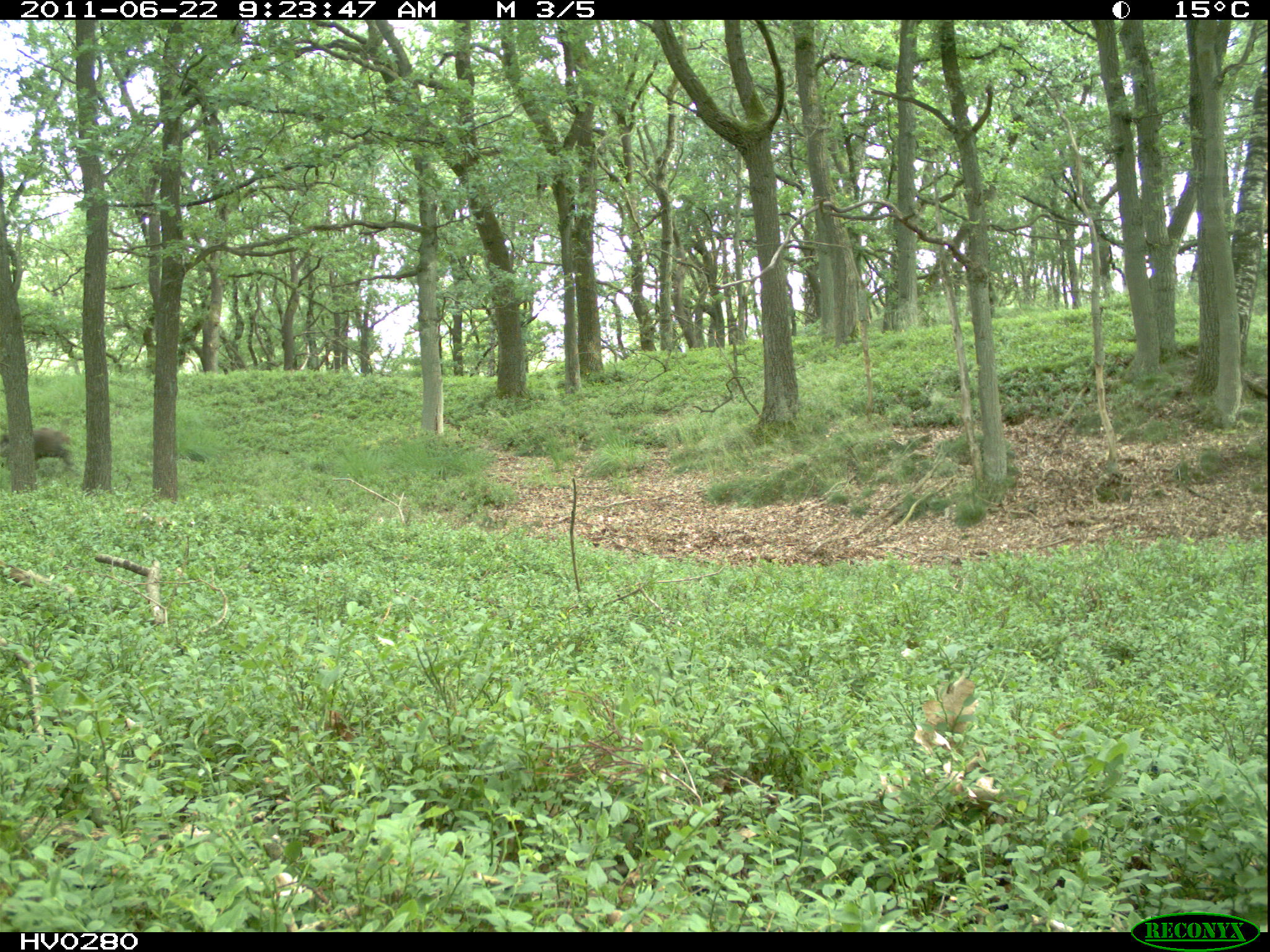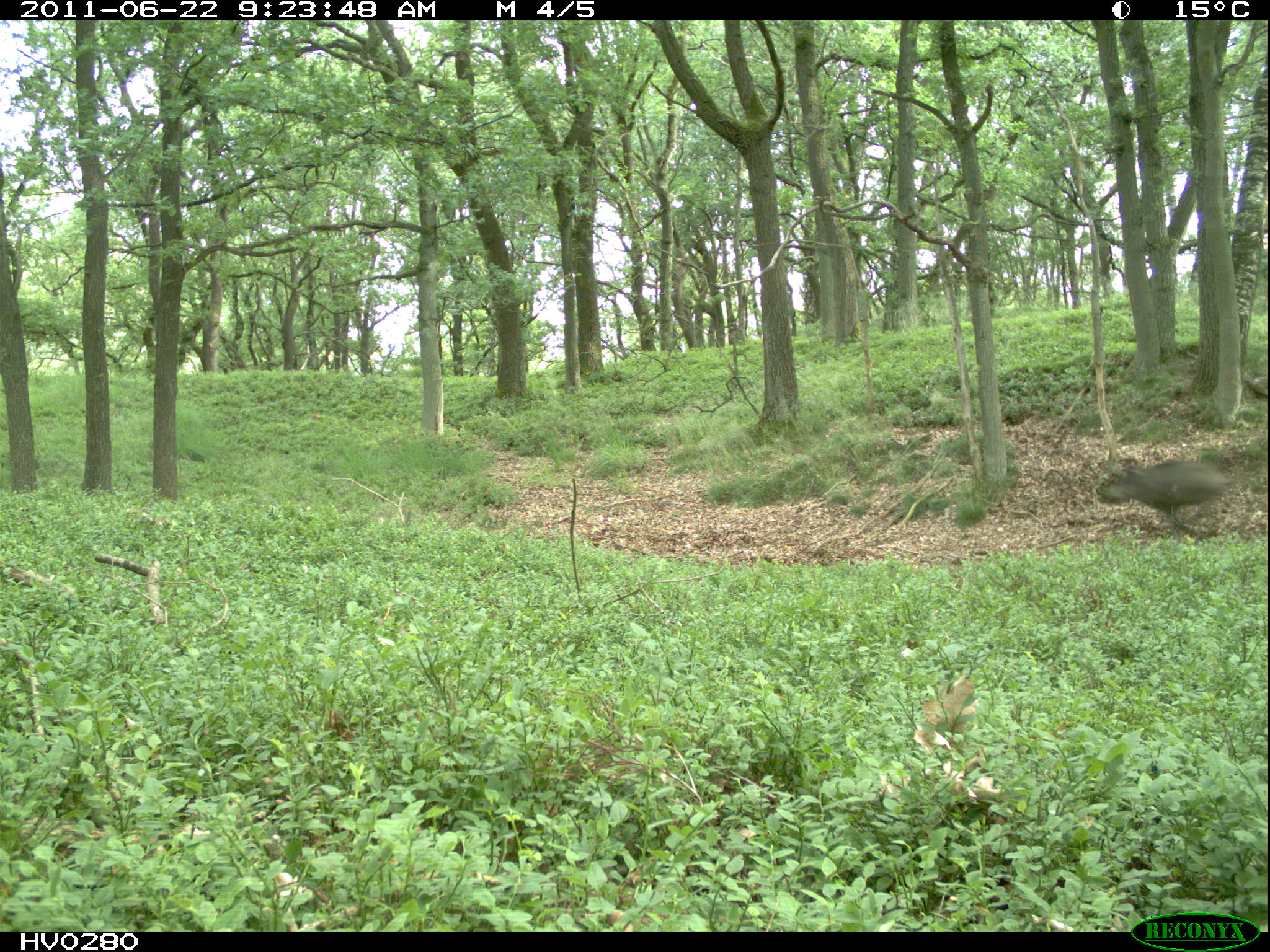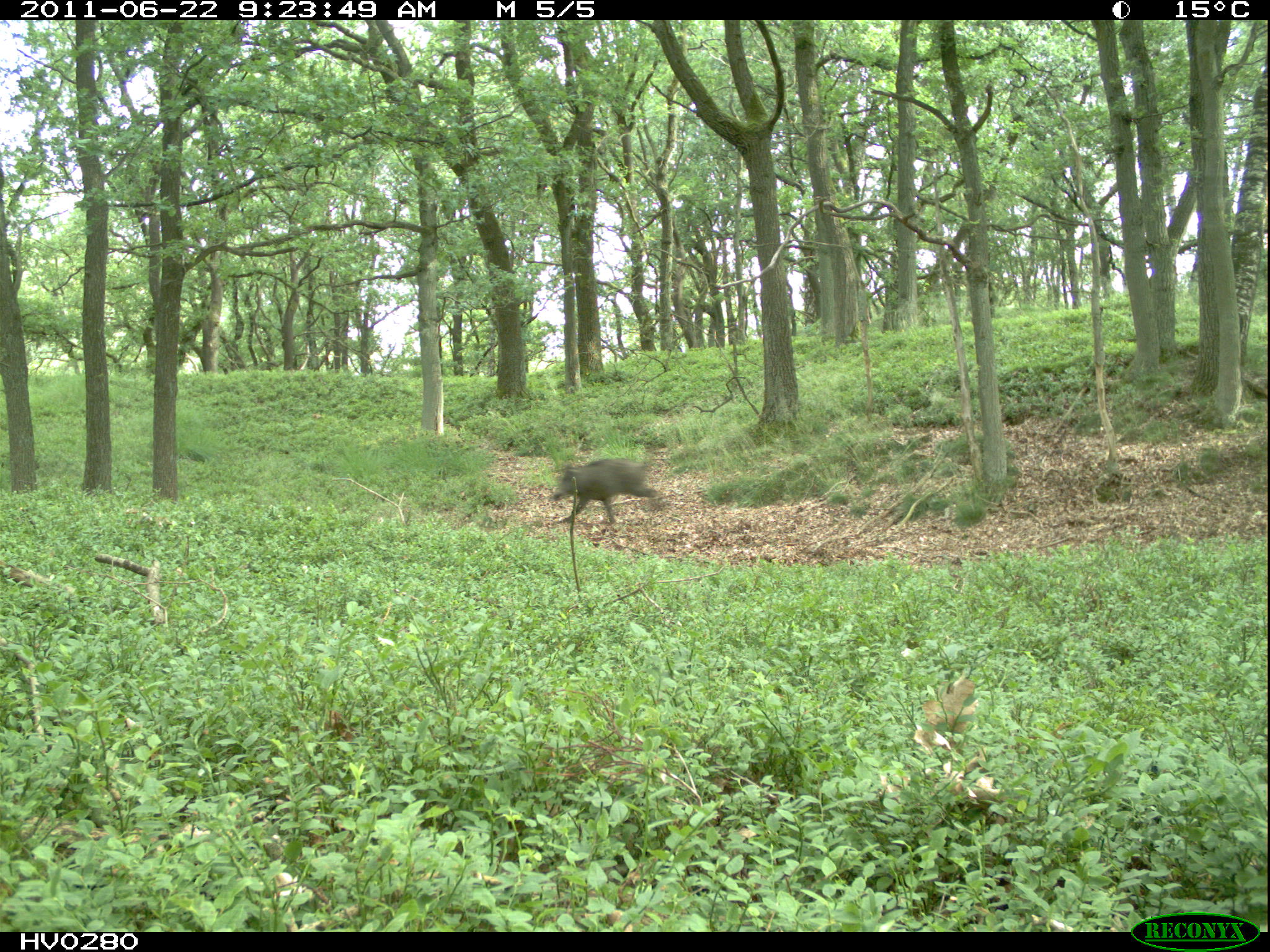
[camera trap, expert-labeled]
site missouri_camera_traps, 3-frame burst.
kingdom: Animalia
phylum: Chordata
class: Mammalia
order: Artiodactyla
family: Suidae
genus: Sus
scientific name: Sus scrofa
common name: wild boar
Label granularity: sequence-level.